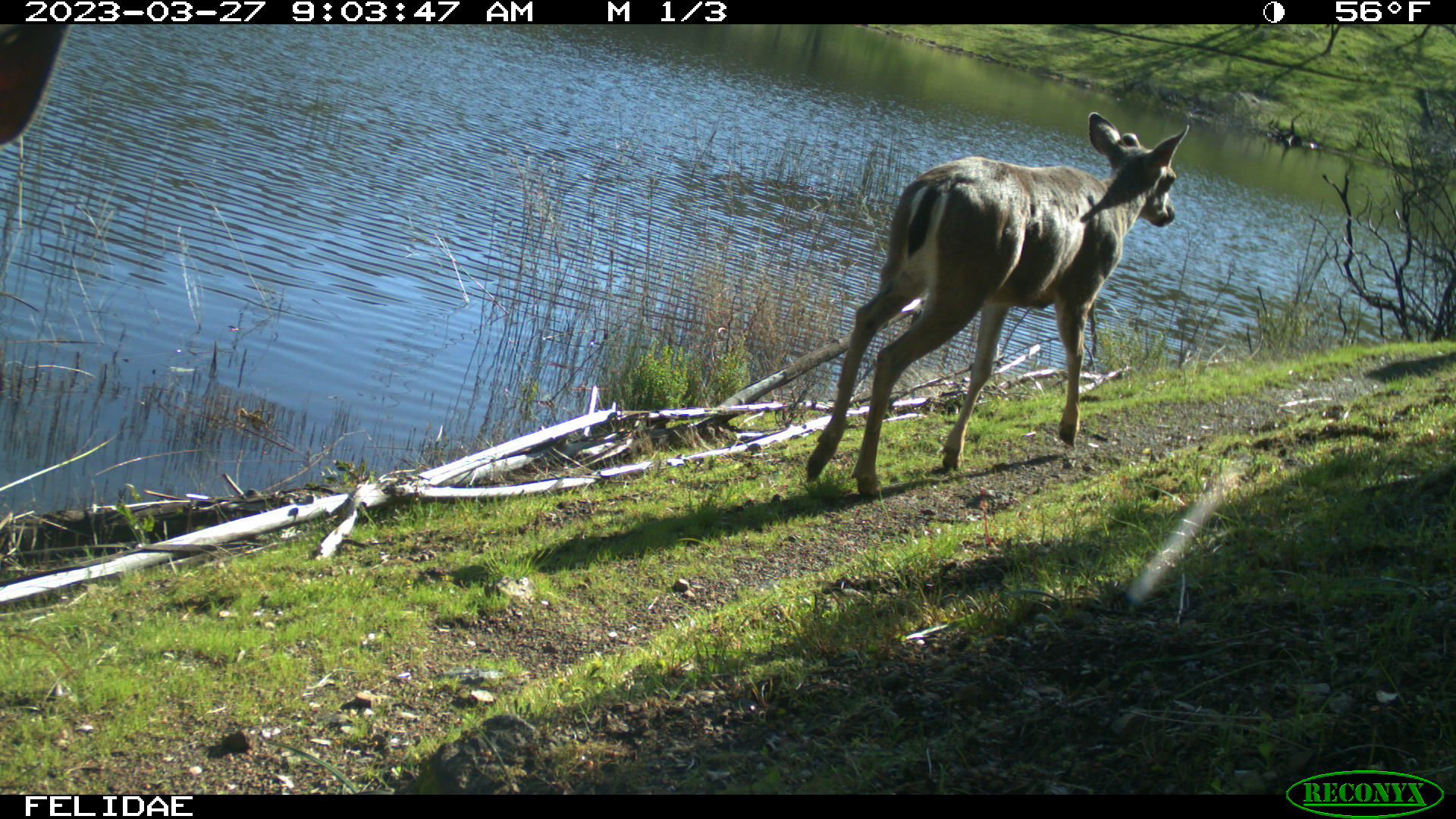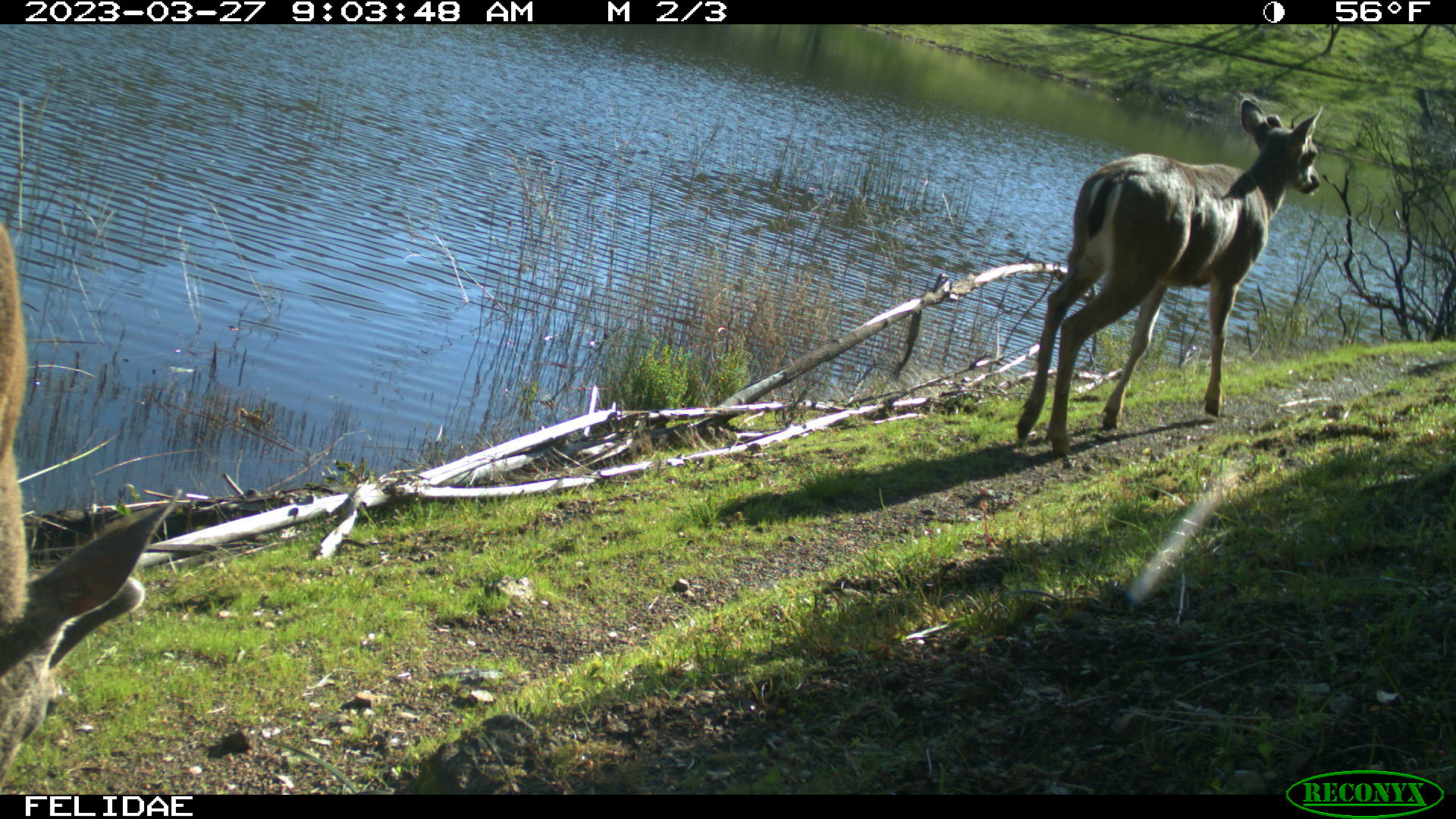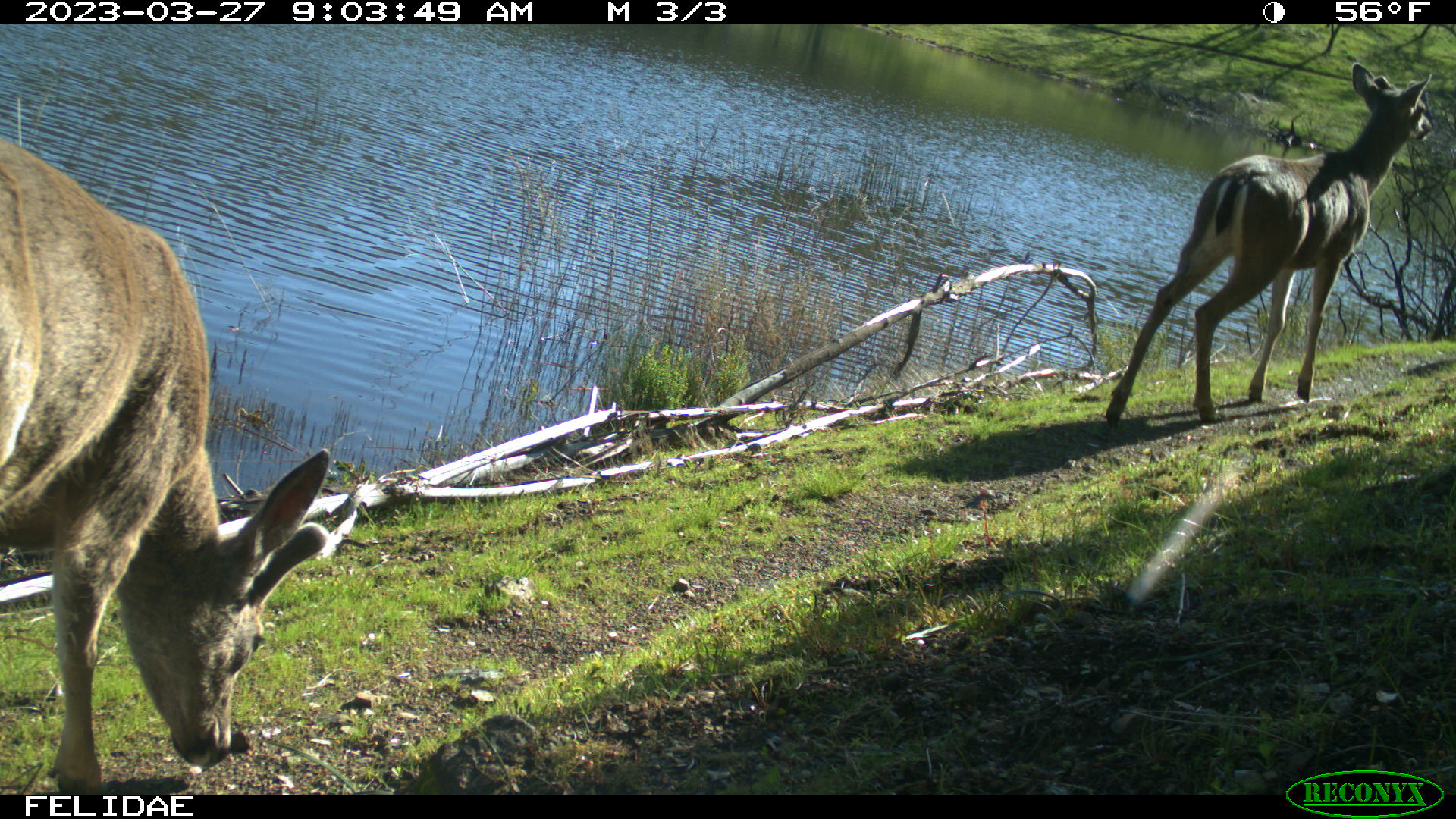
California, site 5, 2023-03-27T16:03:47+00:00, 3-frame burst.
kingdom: Animalia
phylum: Chordata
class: Mammalia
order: Artiodactyla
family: Cervidae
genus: Odocoileus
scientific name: Odocoileus hemionus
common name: mule deer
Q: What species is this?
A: Mule deer (Odocoileus hemionus).